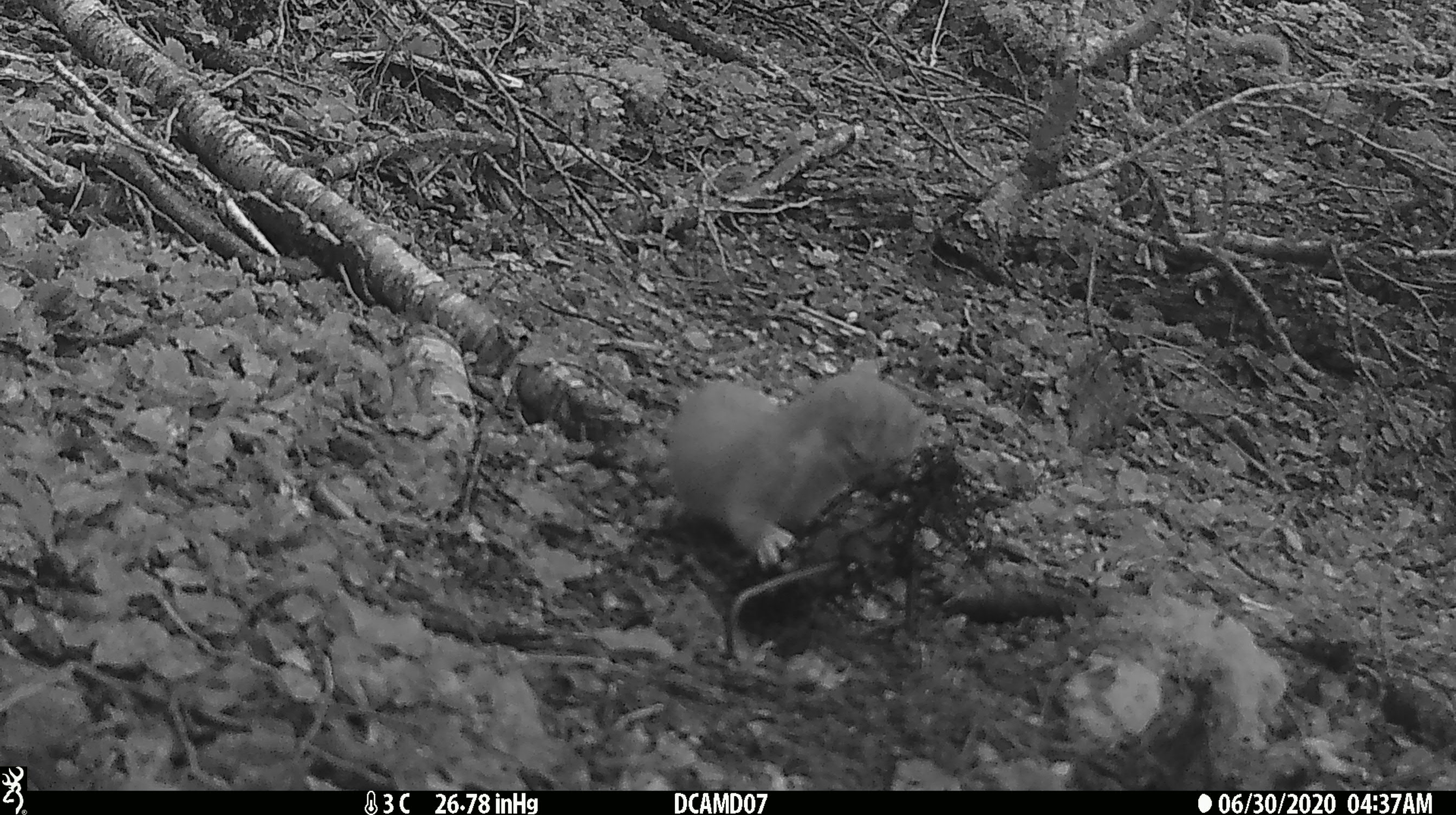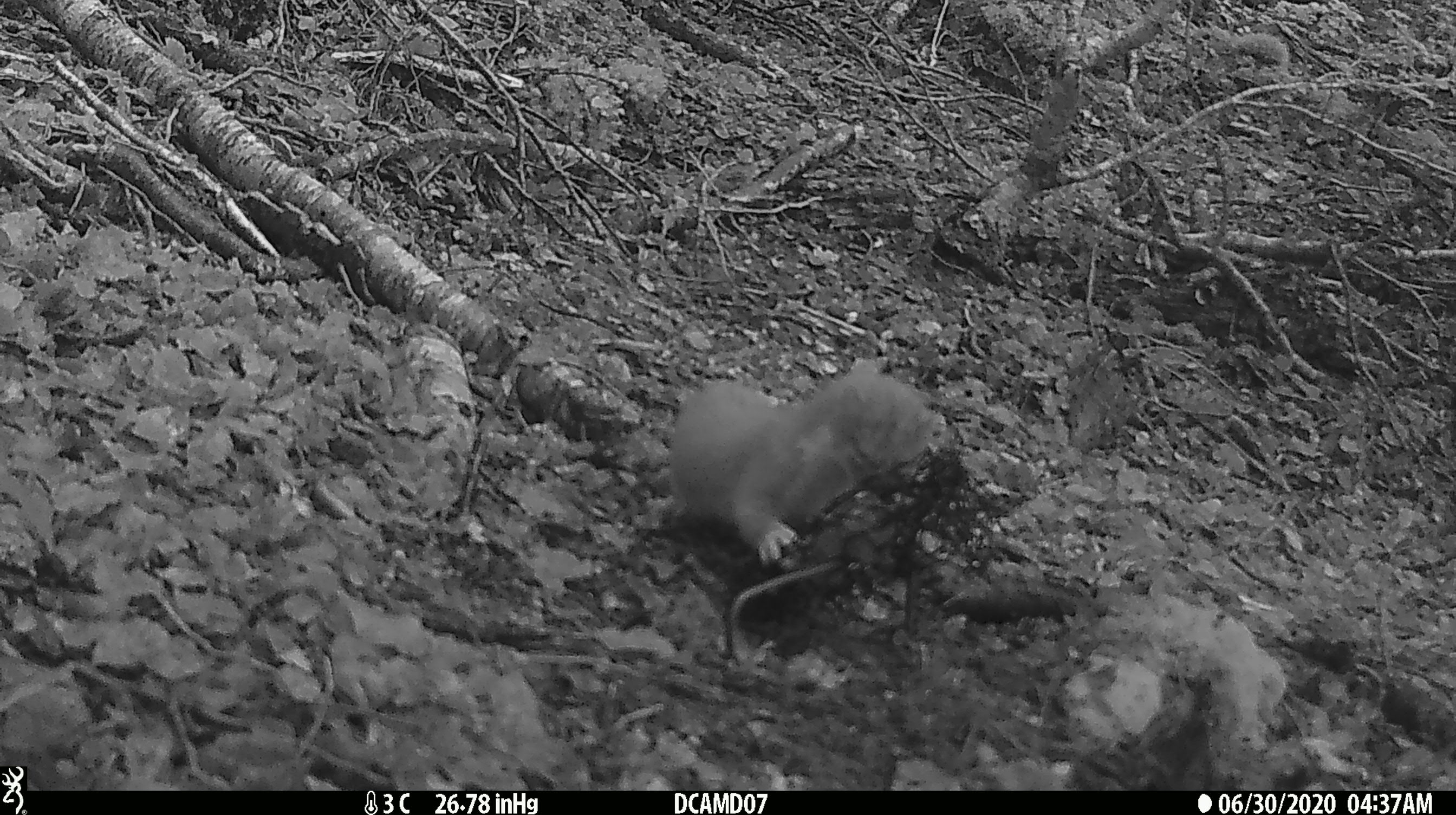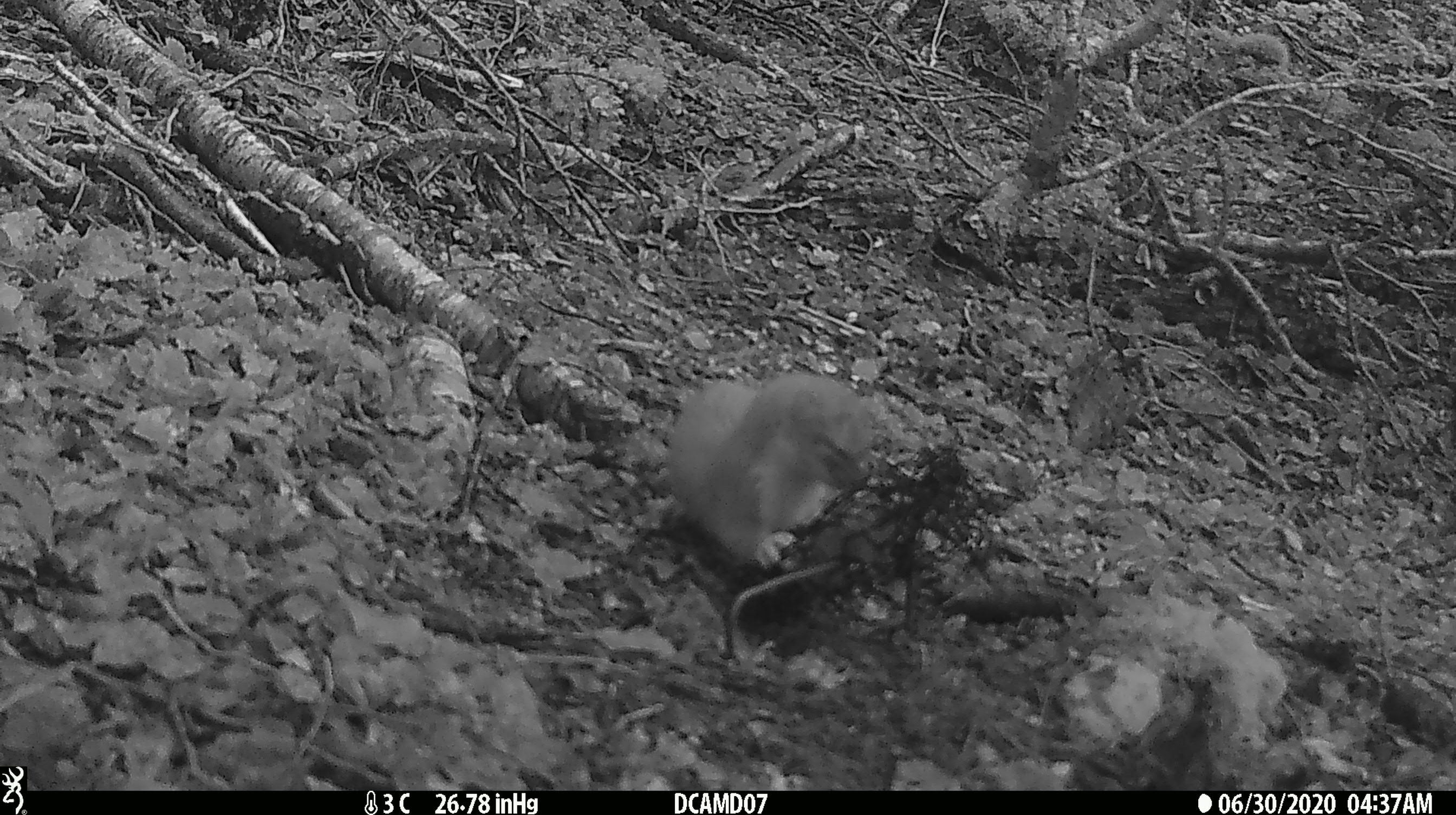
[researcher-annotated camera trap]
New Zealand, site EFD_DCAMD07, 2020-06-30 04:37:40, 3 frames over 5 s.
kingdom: Animalia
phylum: Chordata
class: Mammalia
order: Carnivora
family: Mustelidae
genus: Mustela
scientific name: Mustela erminea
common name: stoat